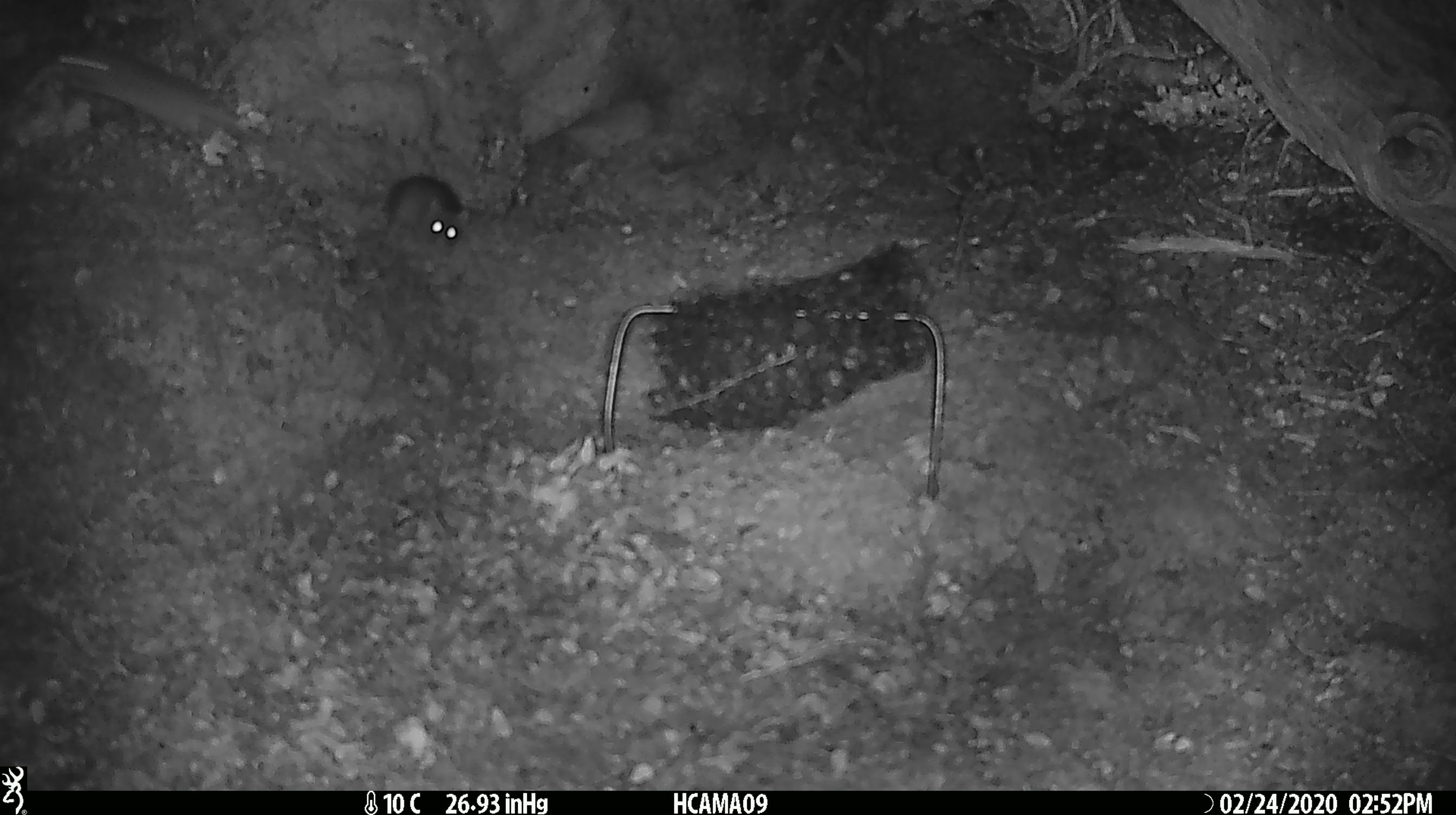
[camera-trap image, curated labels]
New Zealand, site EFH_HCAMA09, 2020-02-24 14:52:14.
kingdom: Animalia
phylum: Chordata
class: Mammalia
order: Rodentia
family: Muridae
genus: Mus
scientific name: Mus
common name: mouse